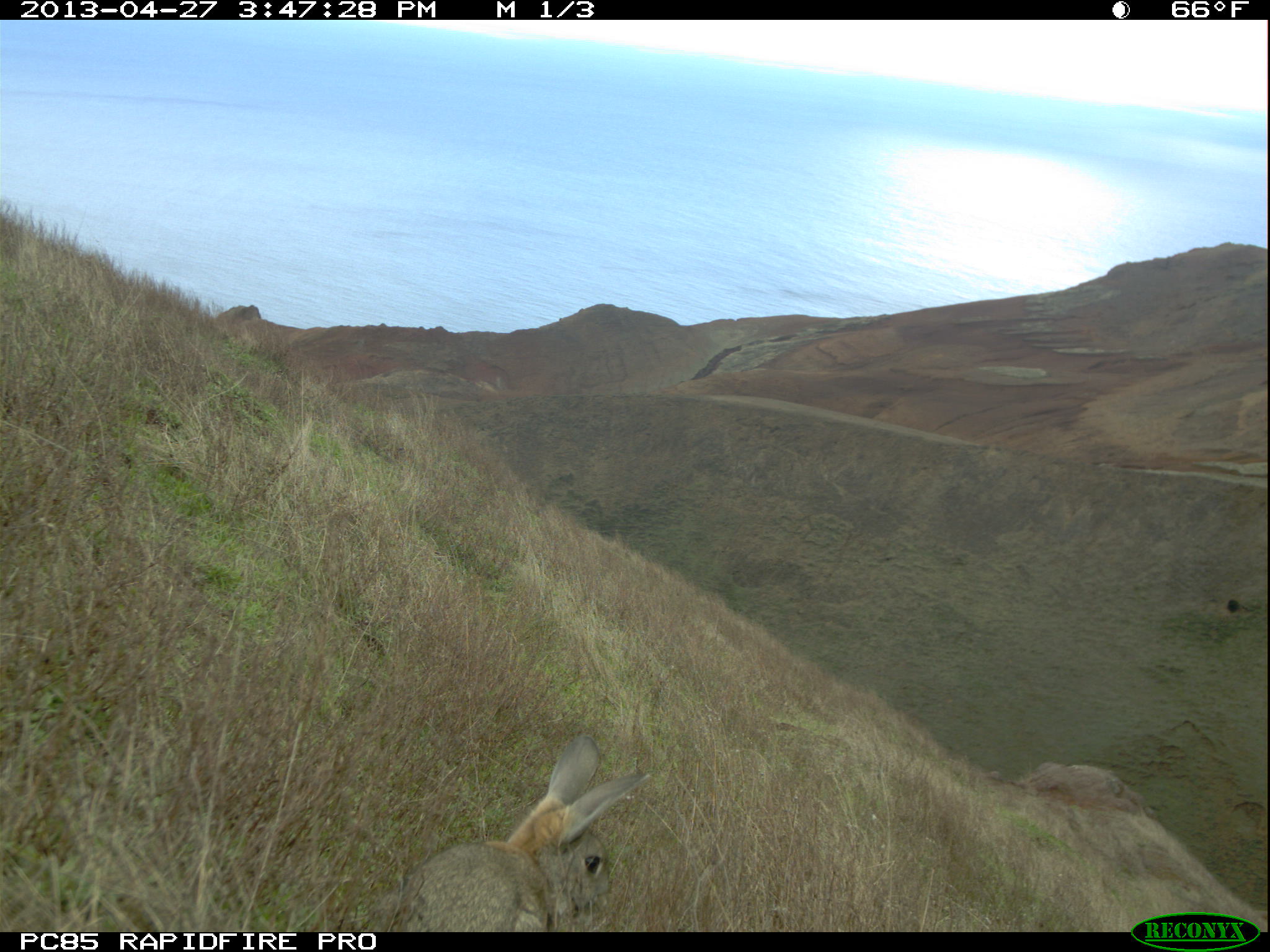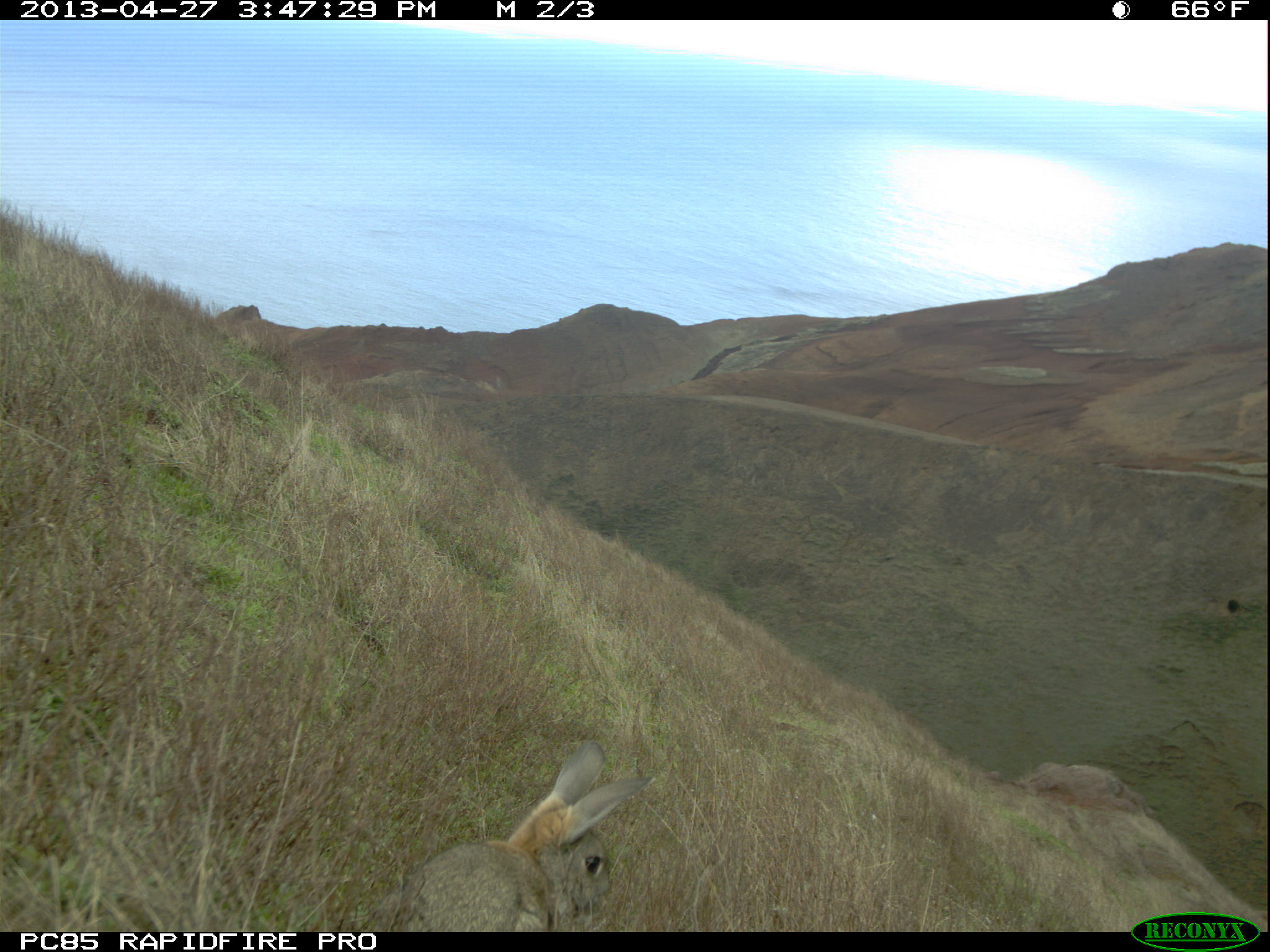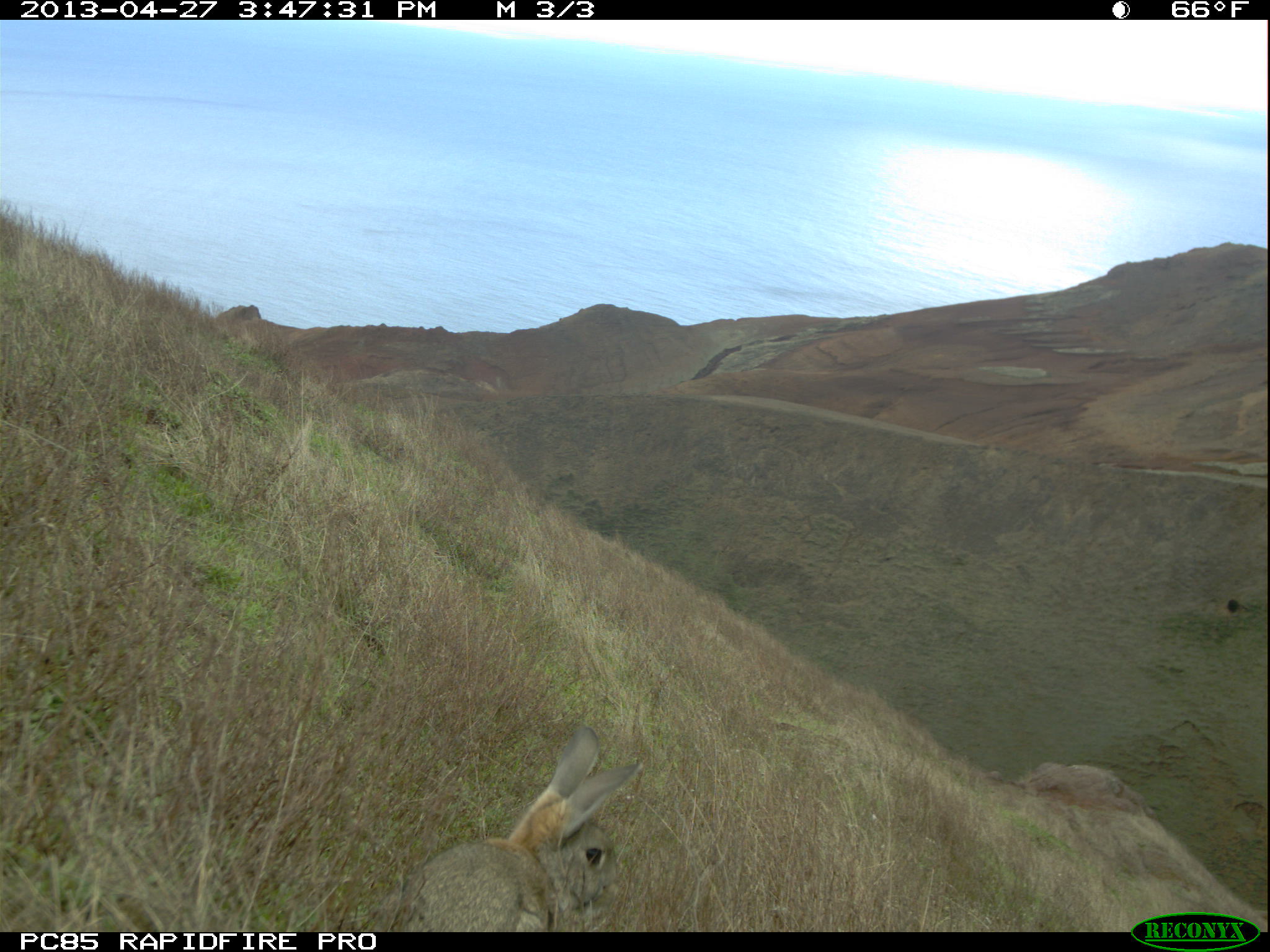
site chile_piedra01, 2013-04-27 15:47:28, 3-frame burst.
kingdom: Animalia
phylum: Chordata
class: Mammalia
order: Lagomorpha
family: Leporidae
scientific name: Leporidae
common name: rabbits and hares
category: rabbit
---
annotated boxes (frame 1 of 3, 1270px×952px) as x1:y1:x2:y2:
rabbit: 375:732:655:932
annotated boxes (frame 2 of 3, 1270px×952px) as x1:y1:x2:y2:
rabbit: 366:736:658:931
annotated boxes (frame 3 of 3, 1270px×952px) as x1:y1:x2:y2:
rabbit: 370:723:647:930